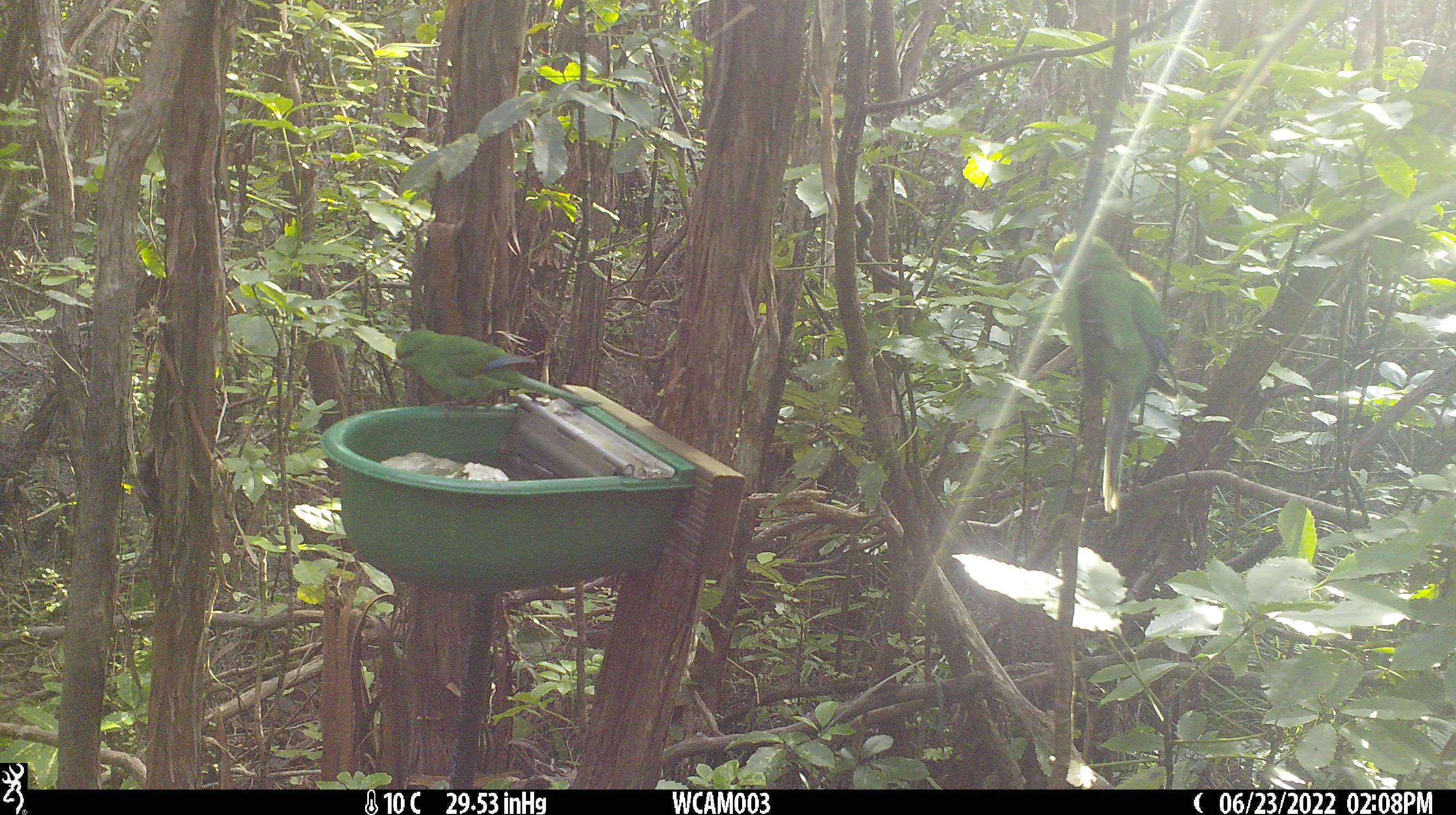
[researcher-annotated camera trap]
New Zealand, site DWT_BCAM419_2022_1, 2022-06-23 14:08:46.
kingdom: Animalia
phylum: Chordata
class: Aves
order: Psittaciformes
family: Psittaculidae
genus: Cyanoramphus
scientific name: Cyanoramphus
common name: parakeet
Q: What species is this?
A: Parakeet (Cyanoramphus).